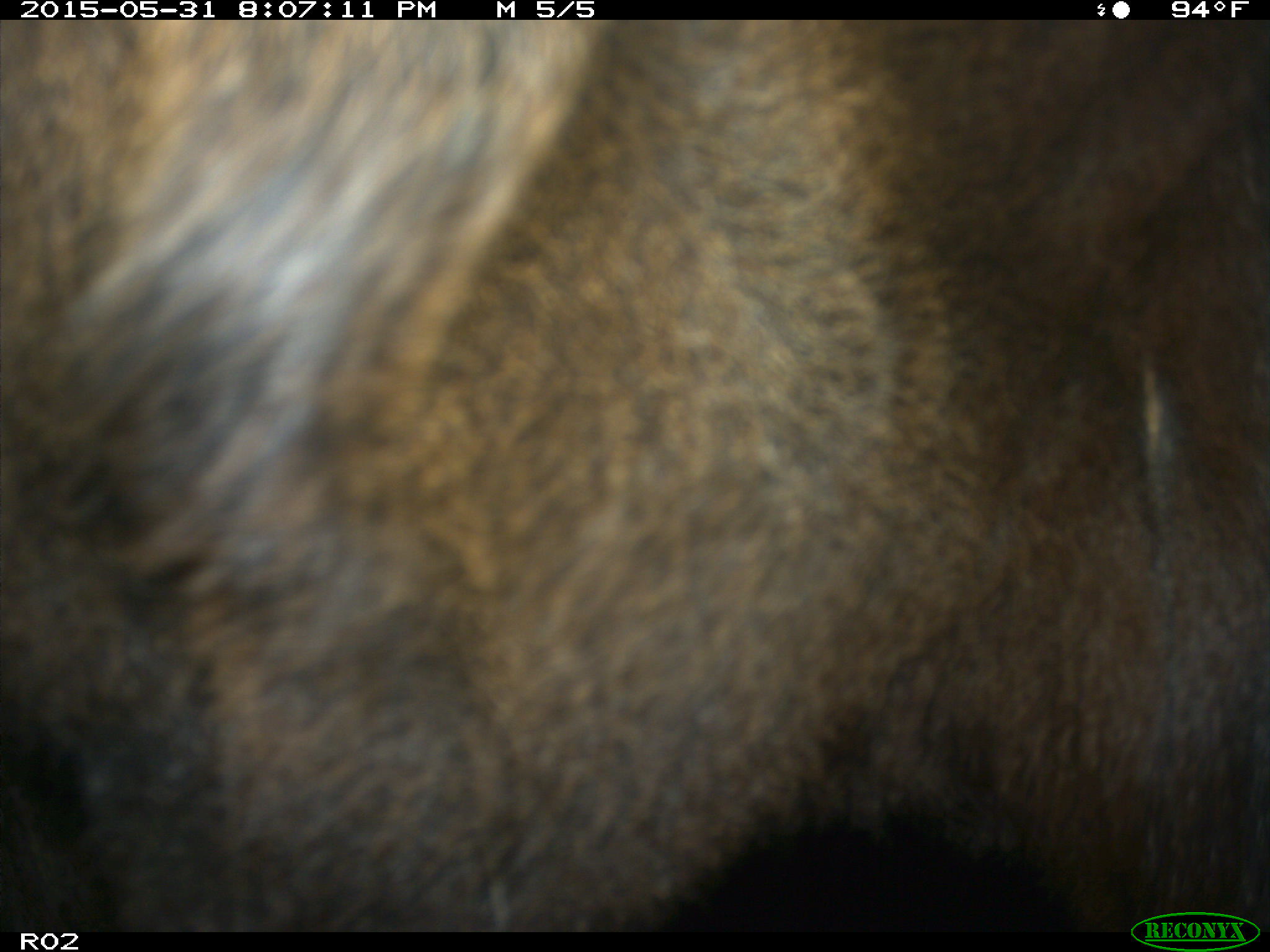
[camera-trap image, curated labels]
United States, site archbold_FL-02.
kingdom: Animalia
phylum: Chordata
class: Mammalia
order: Artiodactyla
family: Bovidae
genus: Bos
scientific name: Bos taurus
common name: domestic cow